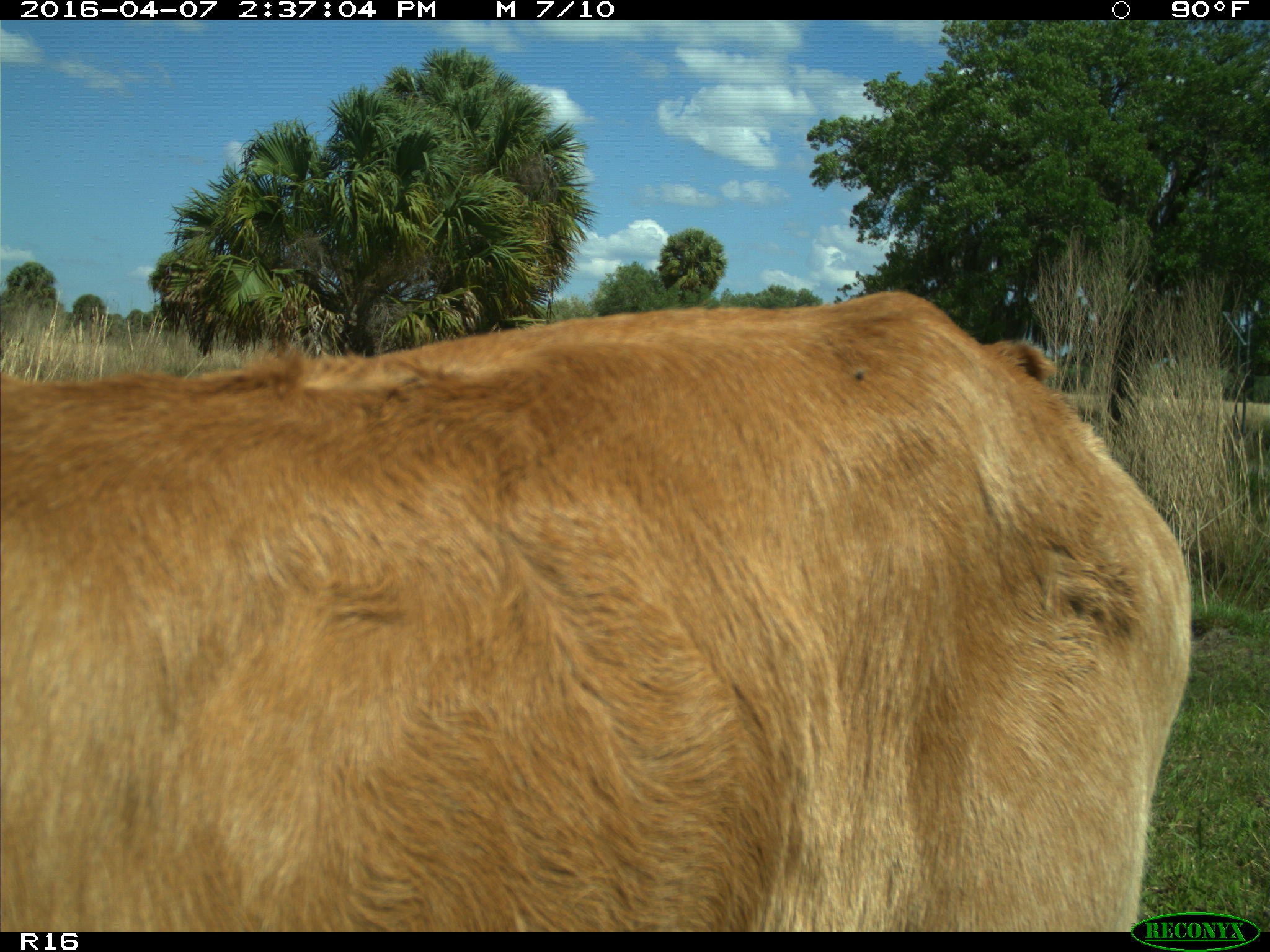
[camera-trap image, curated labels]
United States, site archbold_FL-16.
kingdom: Animalia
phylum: Chordata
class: Mammalia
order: Artiodactyla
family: Bovidae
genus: Bos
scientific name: Bos taurus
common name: domestic cow